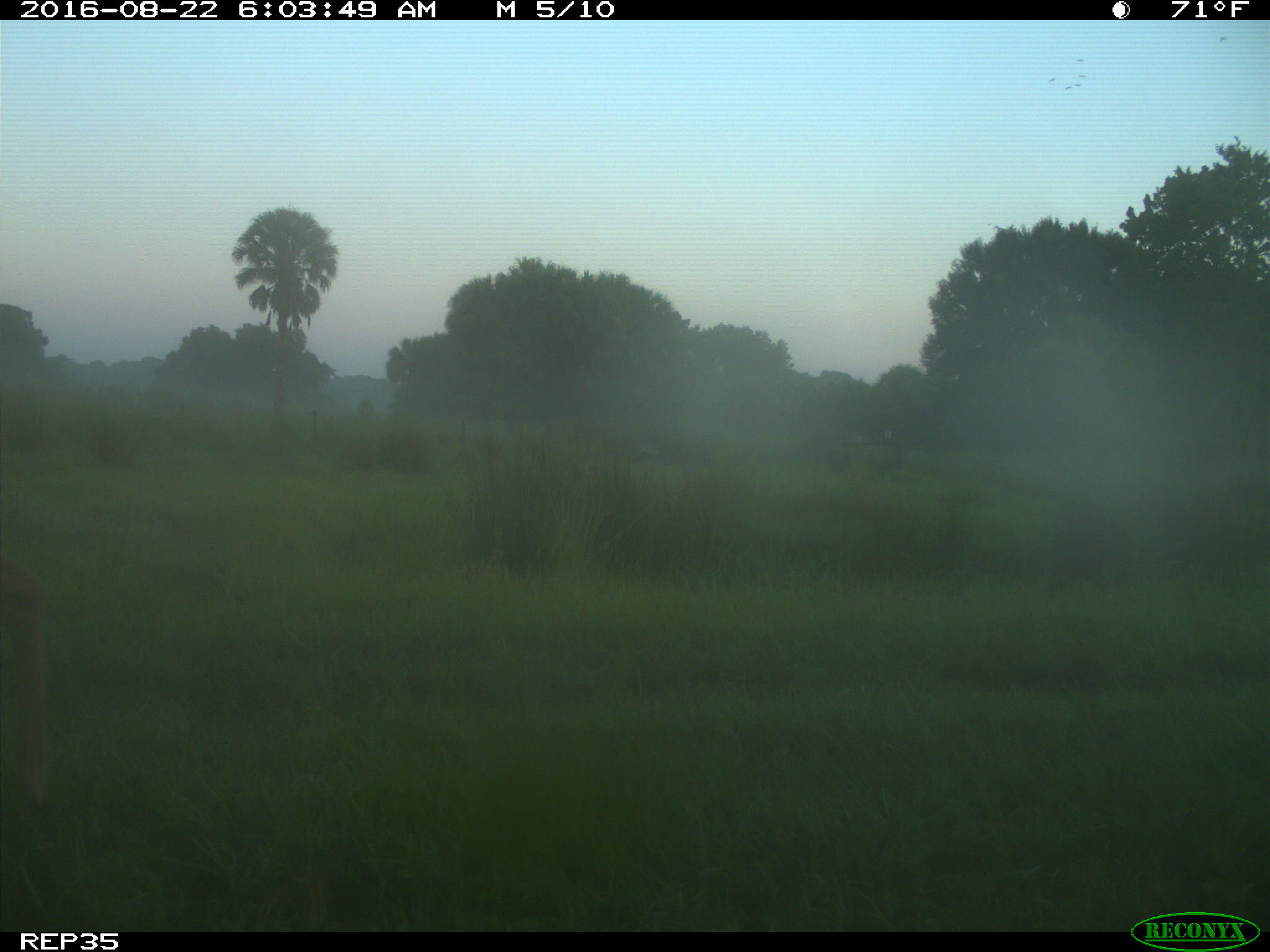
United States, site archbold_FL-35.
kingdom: Animalia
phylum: Chordata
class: Mammalia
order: Artiodactyla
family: Cervidae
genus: Odocoileus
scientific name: Odocoileus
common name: deer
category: unidentified deer